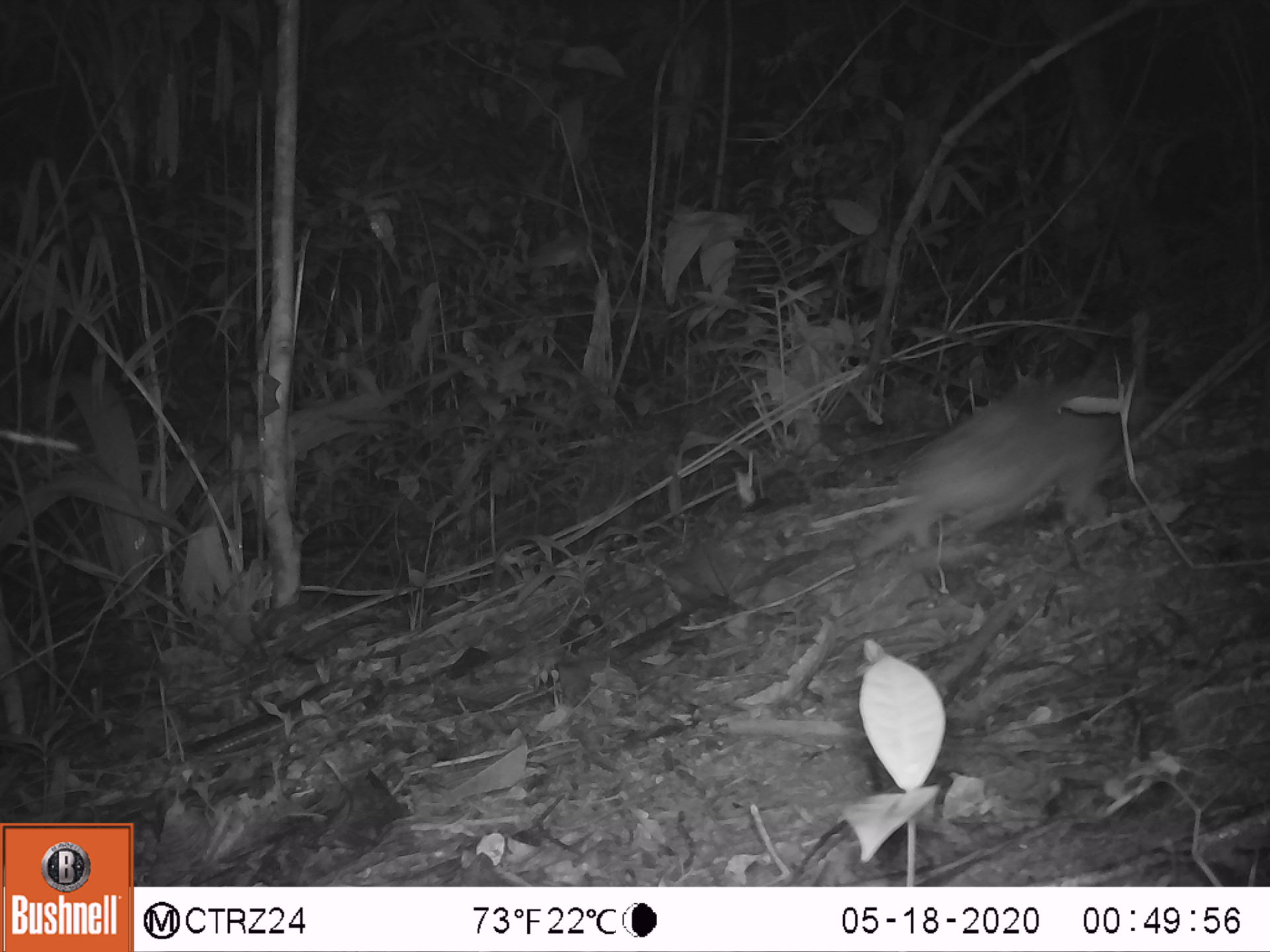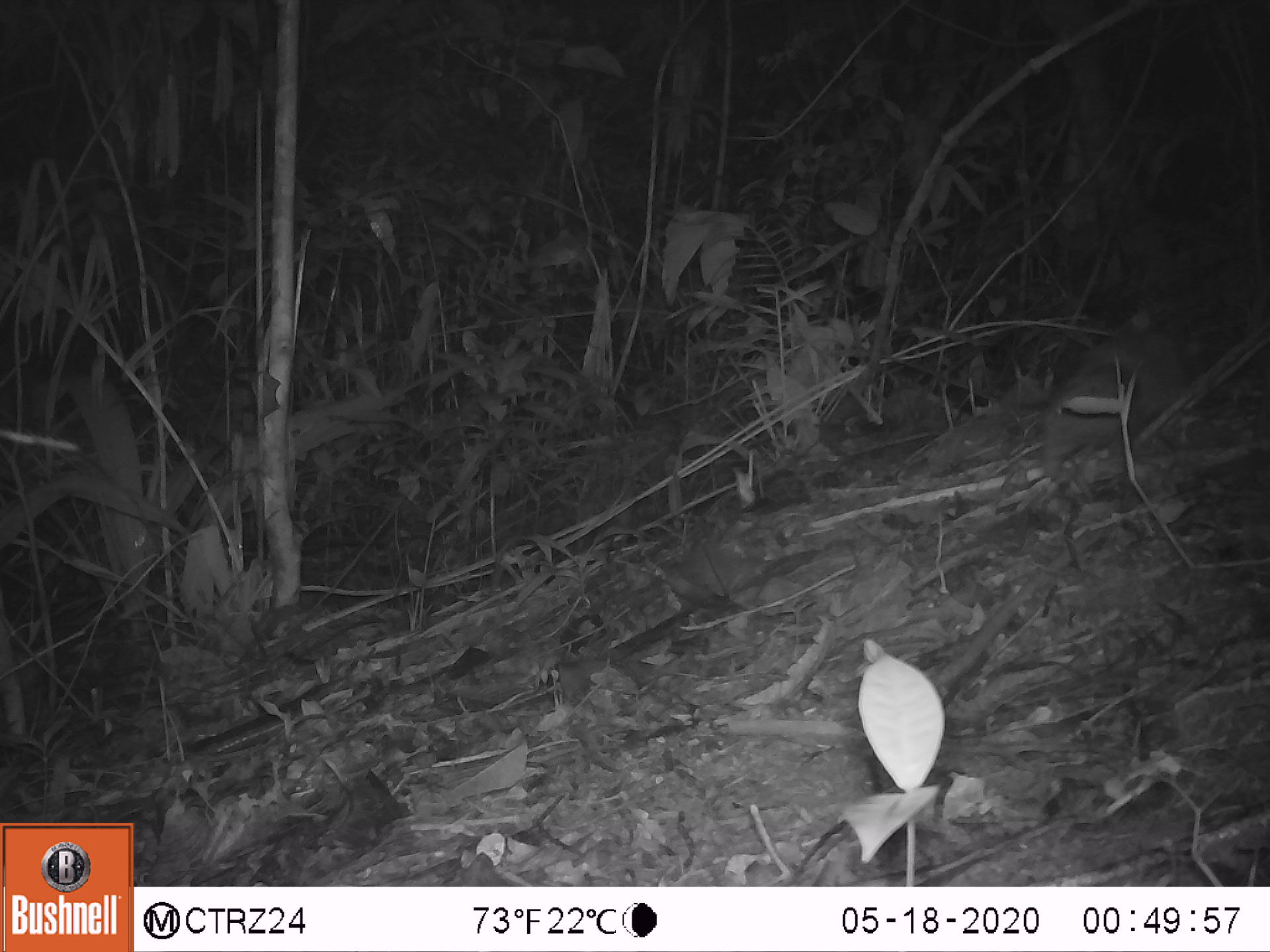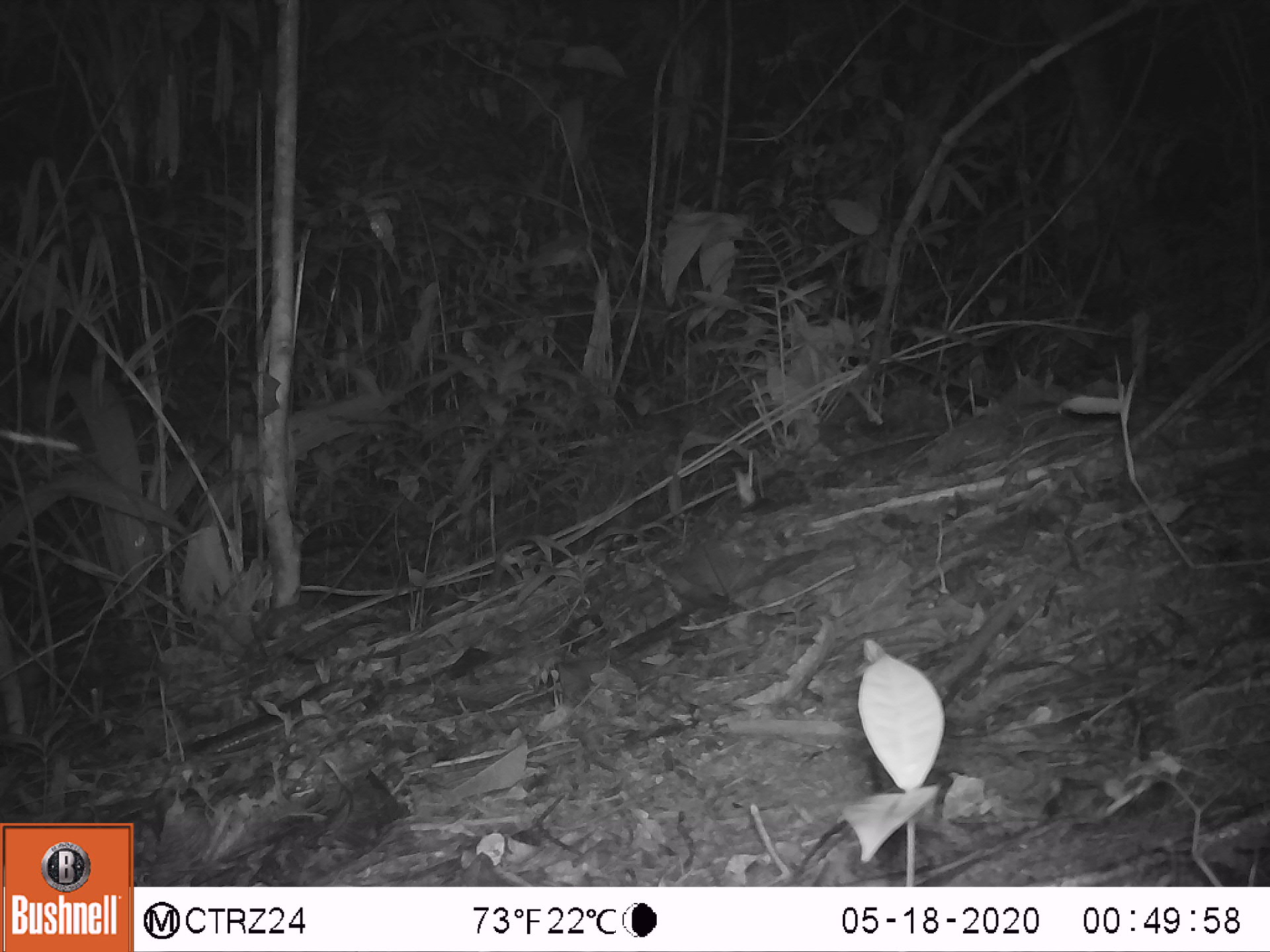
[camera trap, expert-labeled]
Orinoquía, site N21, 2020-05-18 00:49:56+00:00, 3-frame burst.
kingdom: Animalia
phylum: Chordata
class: Mammalia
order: Cingulata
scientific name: Cingulata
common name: armadillo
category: unknown armadillo